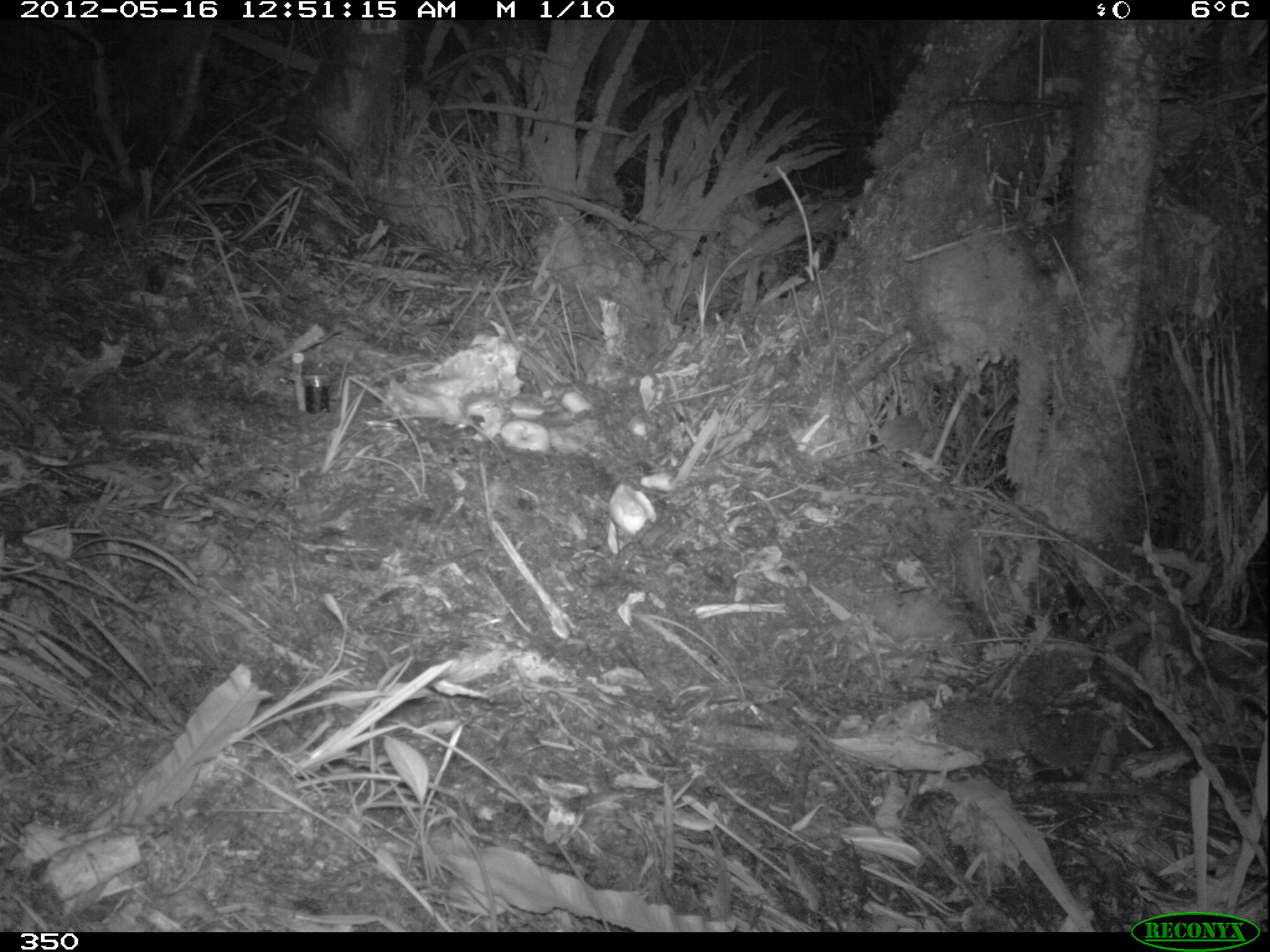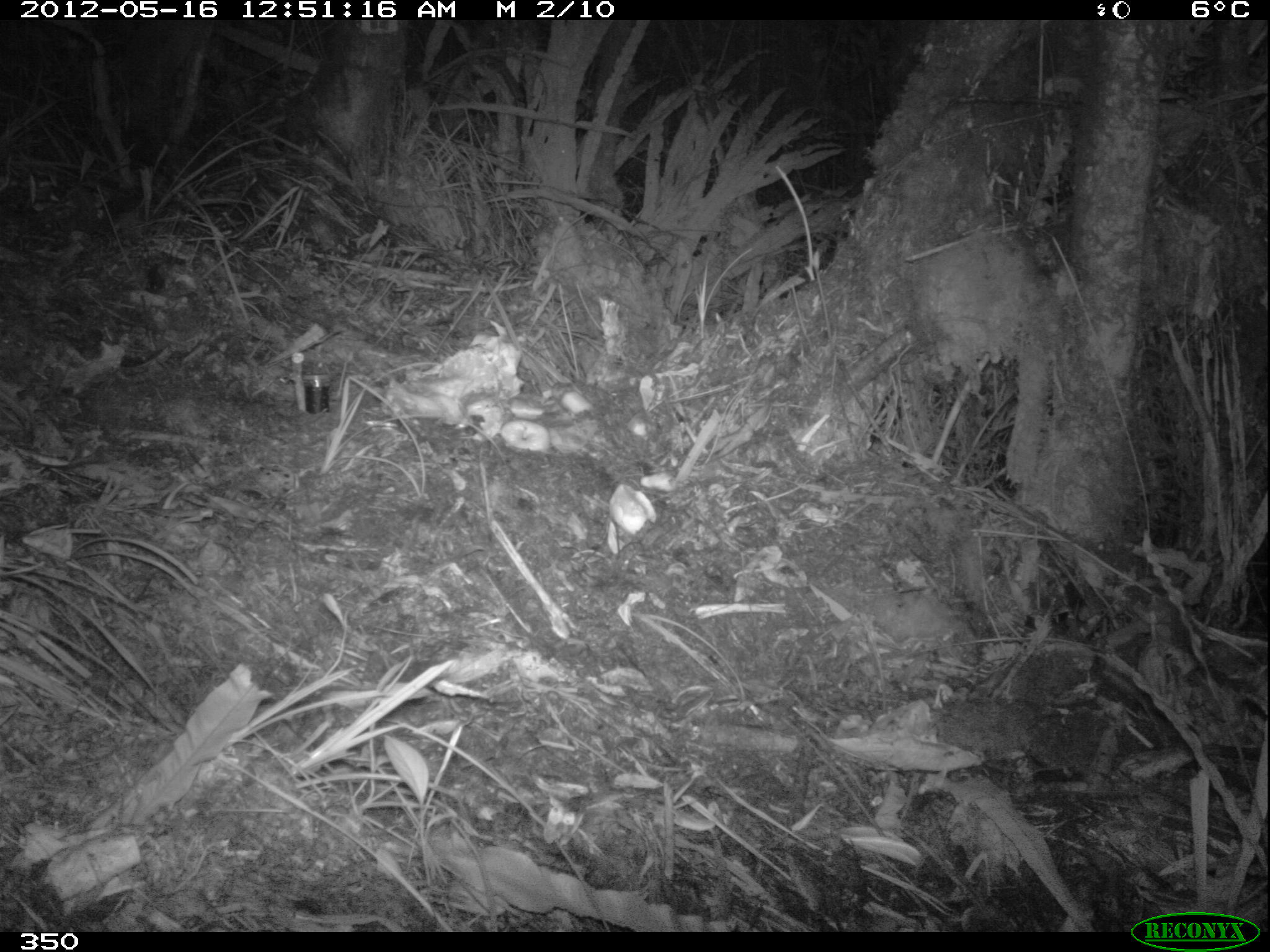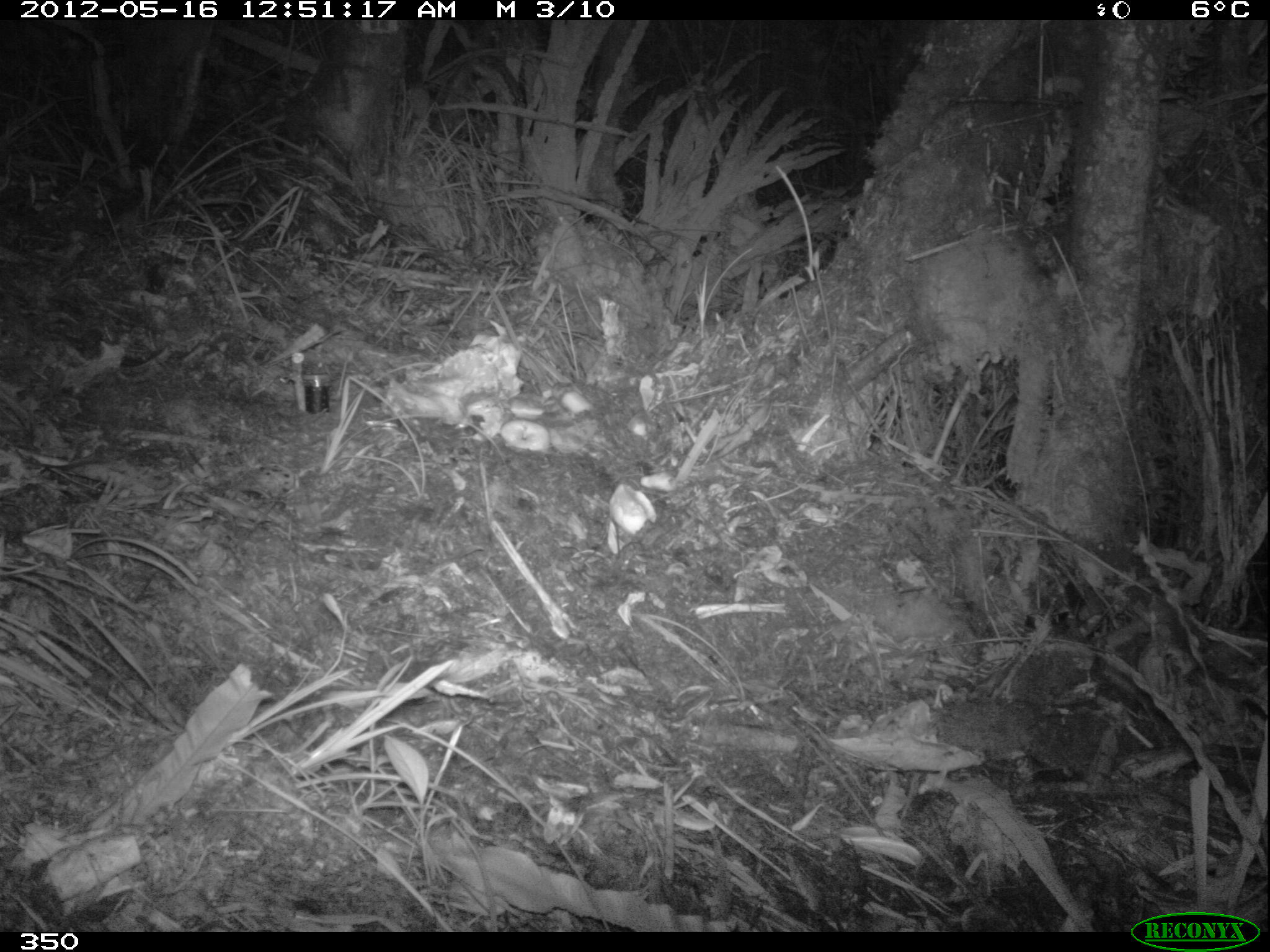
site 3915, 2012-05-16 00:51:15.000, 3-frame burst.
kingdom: Animalia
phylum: Chordata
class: Mammalia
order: Rodentia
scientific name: Rodentia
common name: rodents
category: unknown rodent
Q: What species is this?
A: Unknown rodent (rodents) (Rodentia).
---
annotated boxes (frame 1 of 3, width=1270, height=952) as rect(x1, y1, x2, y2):
unknown rodent: rect(827, 411, 930, 459)